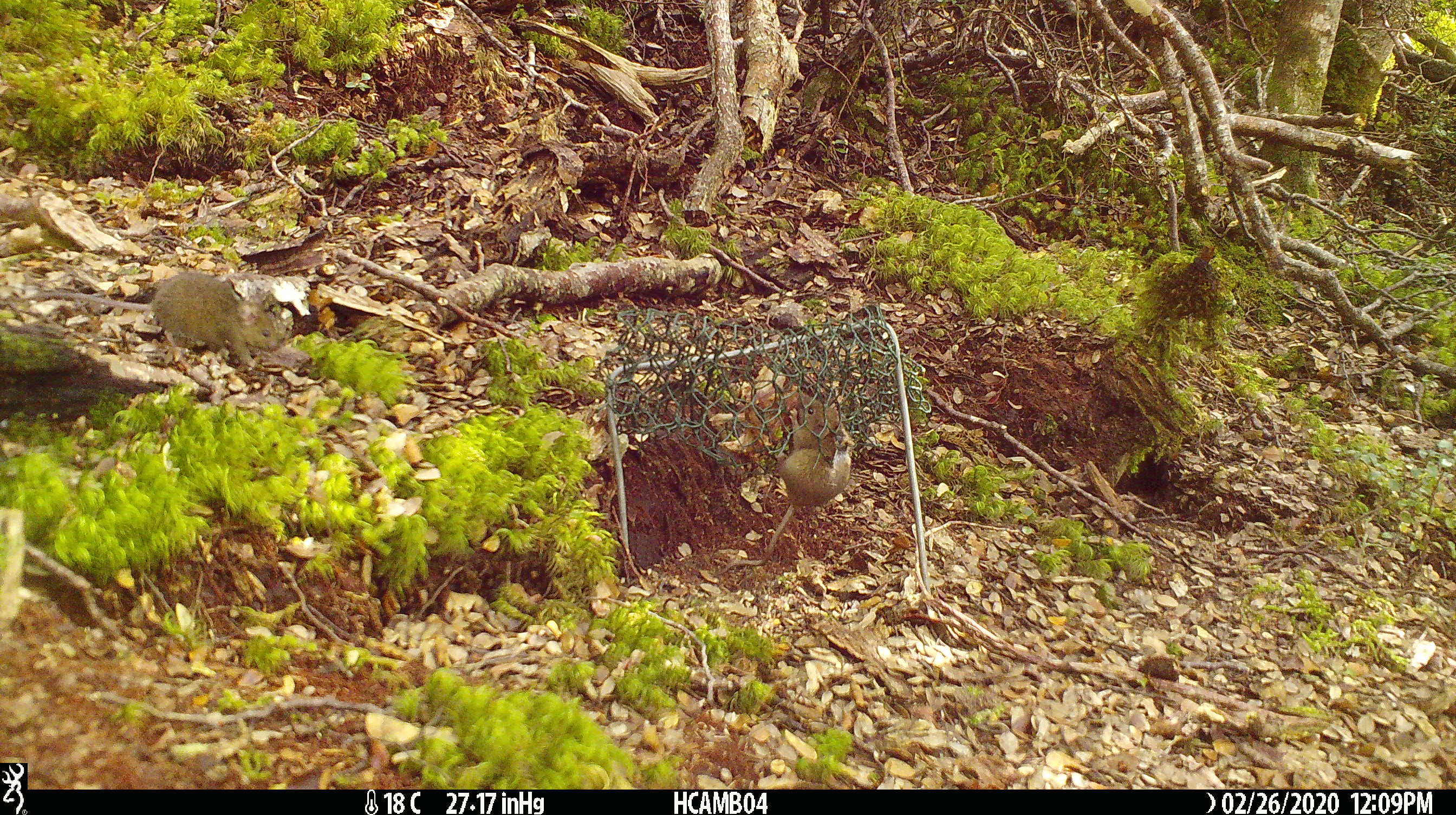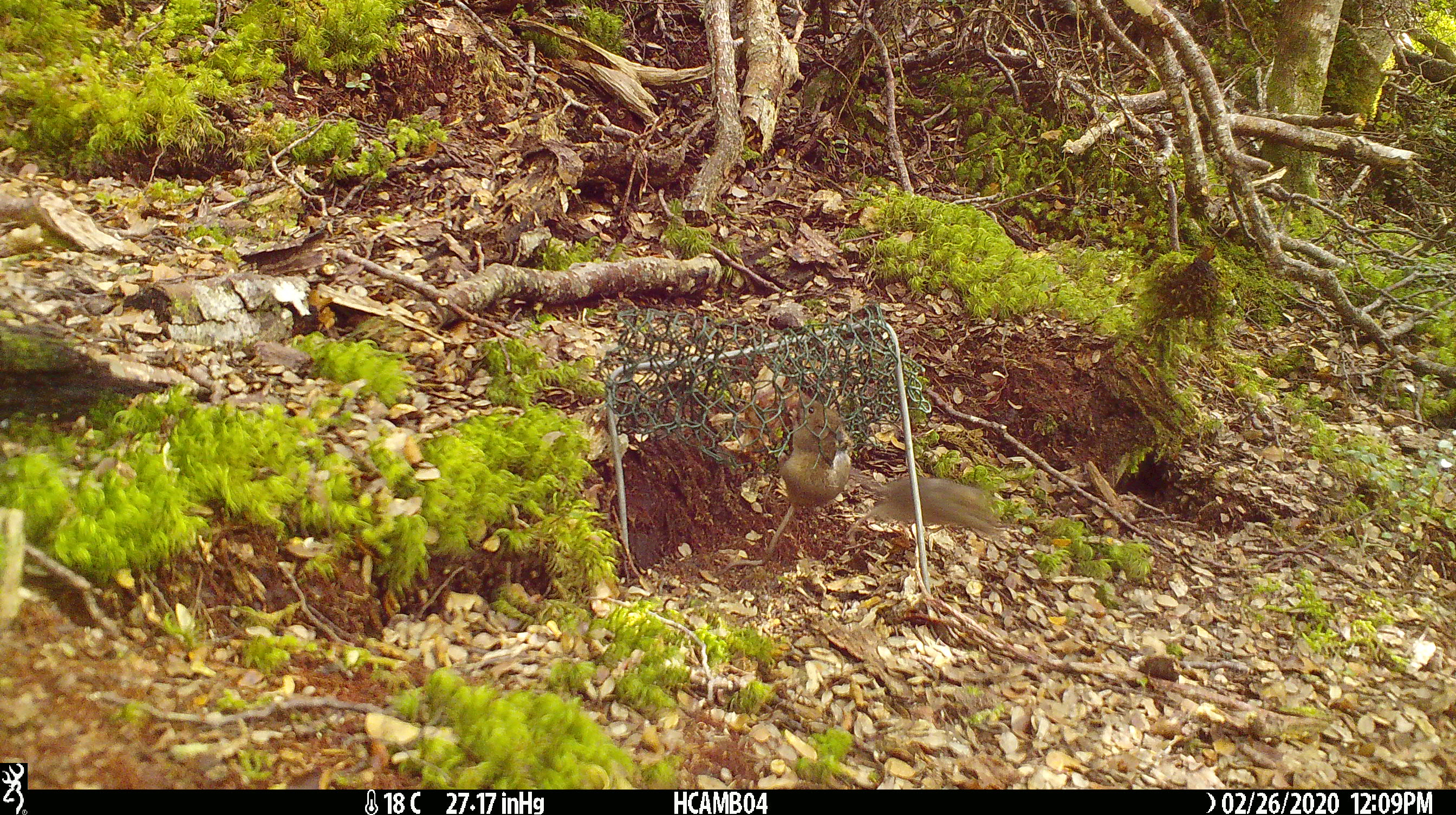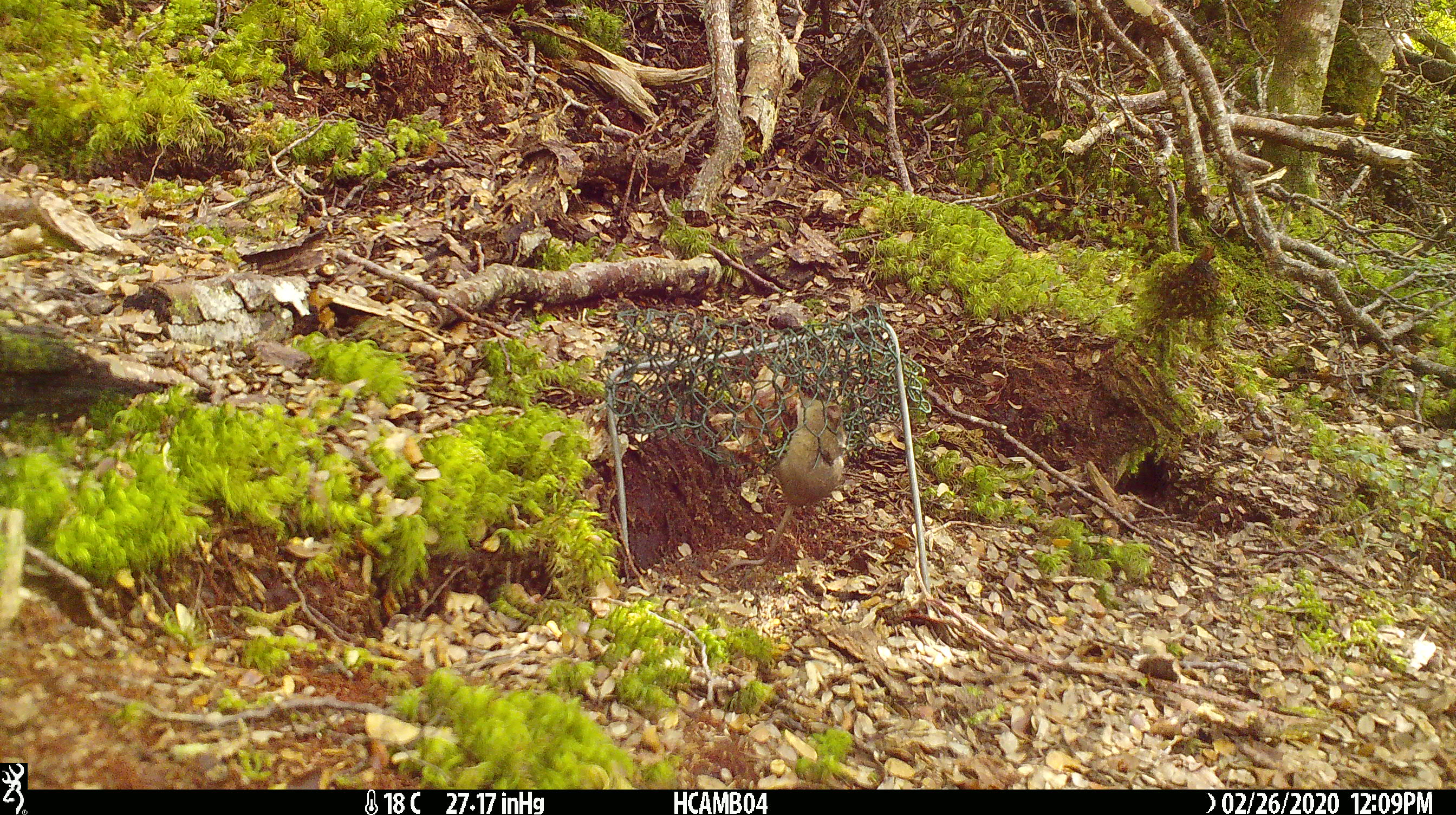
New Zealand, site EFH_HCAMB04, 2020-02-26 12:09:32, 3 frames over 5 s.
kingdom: Animalia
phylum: Chordata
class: Mammalia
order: Rodentia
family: Muridae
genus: Mus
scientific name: Mus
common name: mouse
Mouse (Mus).